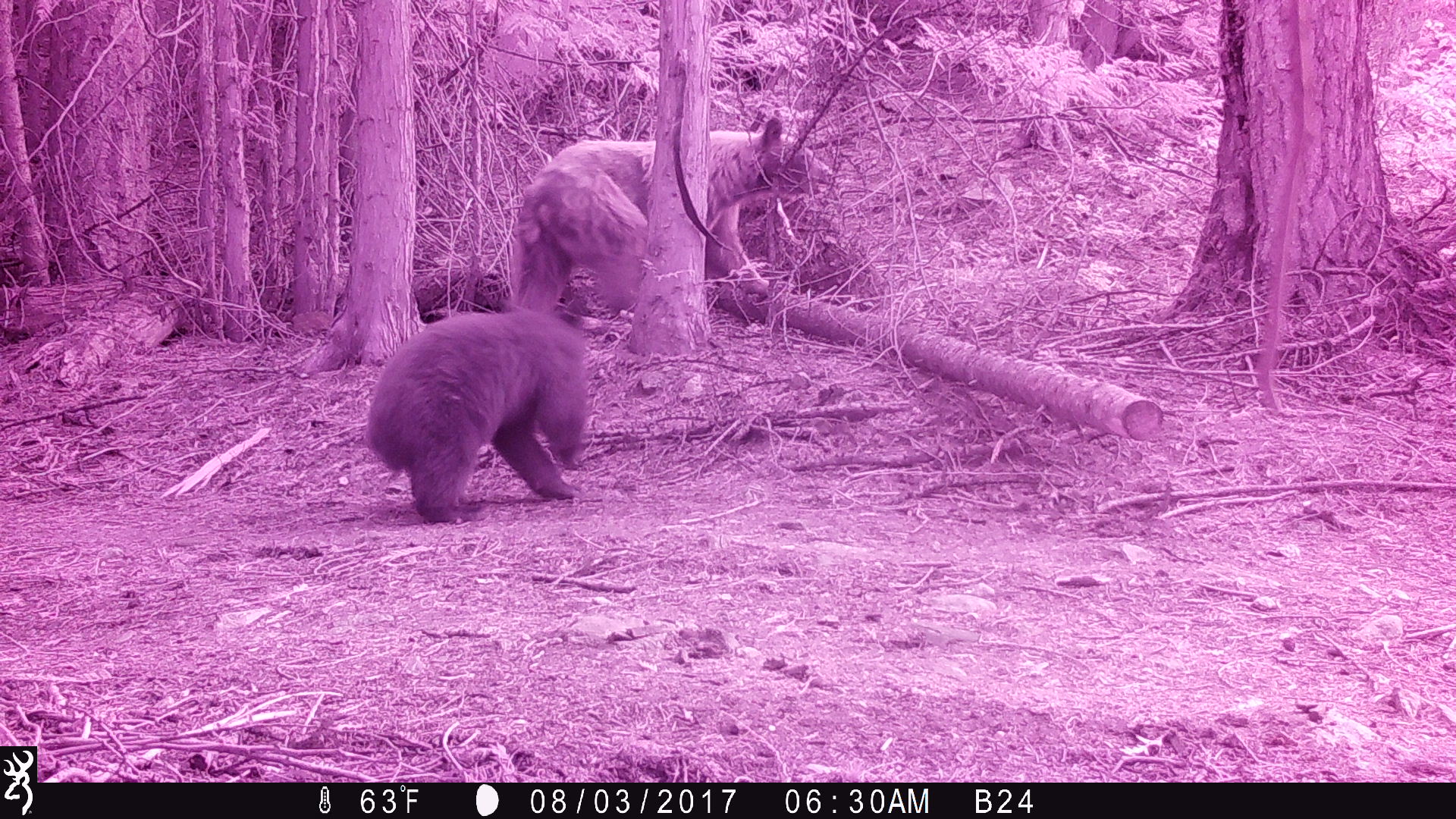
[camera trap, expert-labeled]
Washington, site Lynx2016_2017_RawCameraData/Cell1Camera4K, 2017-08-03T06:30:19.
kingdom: Animalia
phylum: Chordata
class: Mammalia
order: Carnivora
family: Ursidae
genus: Ursus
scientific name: Ursus americanus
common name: american black bear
Ursus americanus (american black bear). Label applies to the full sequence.